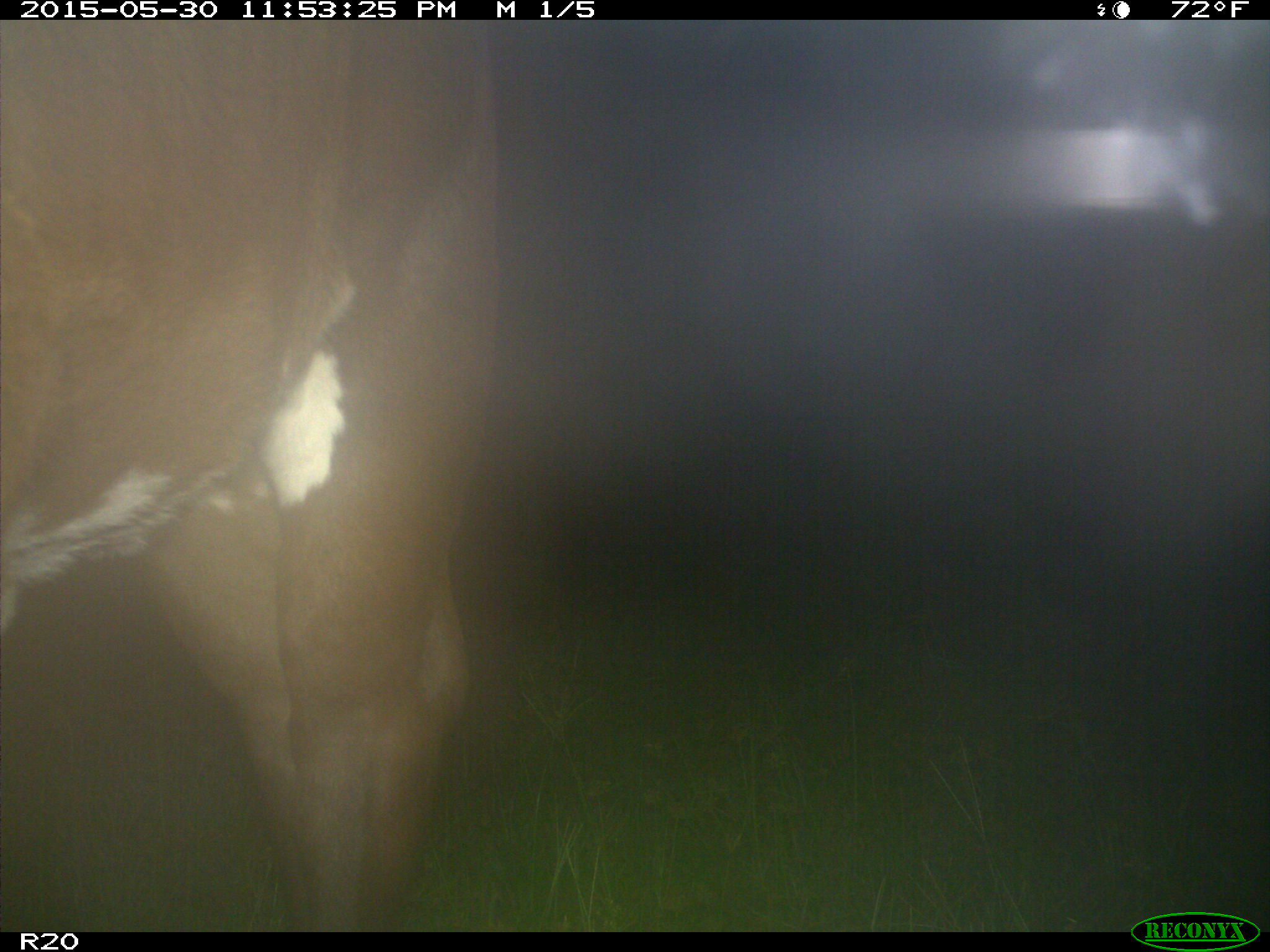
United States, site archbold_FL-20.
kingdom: Animalia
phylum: Chordata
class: Mammalia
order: Artiodactyla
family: Bovidae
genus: Bos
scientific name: Bos taurus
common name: domestic cow